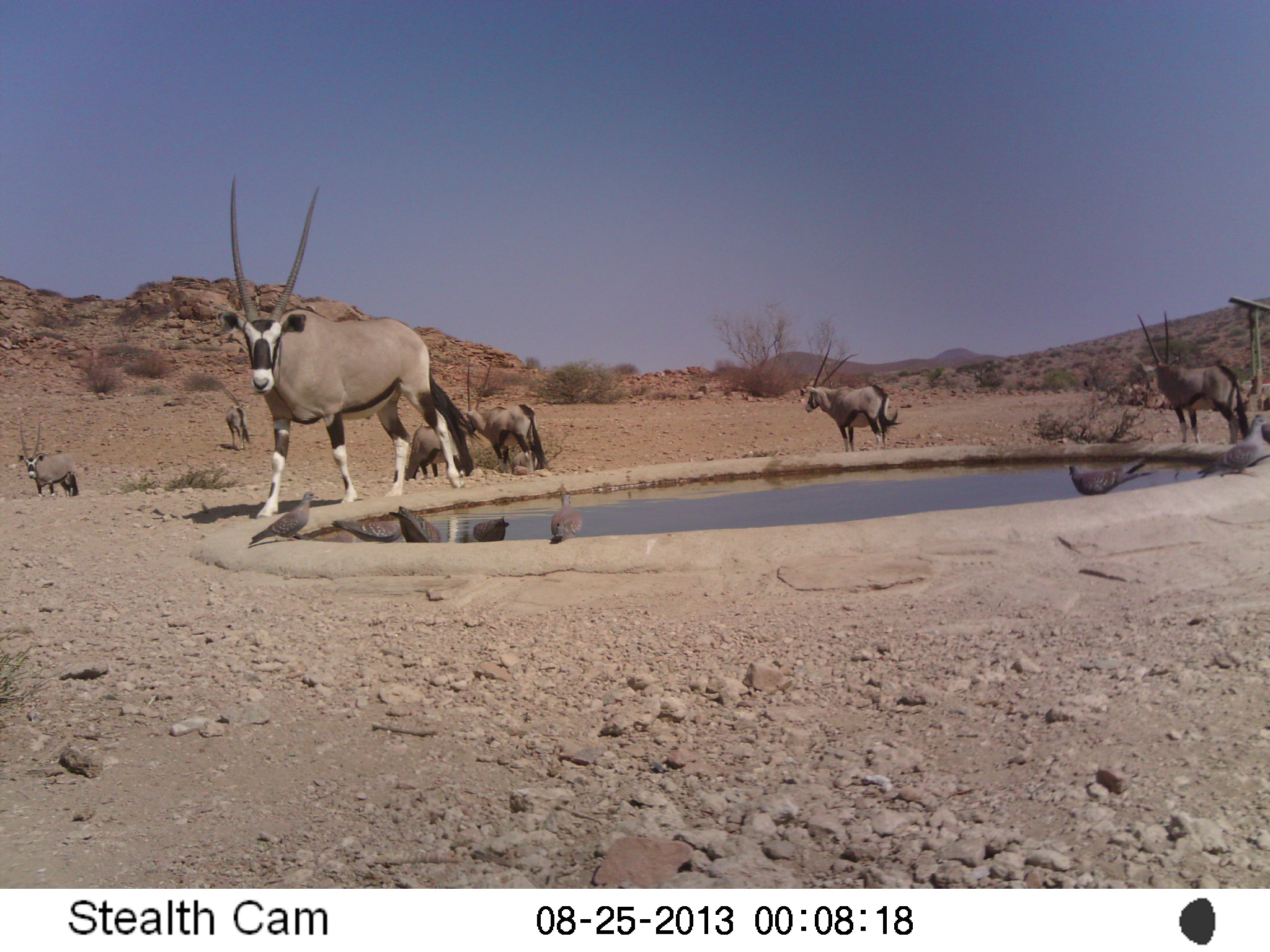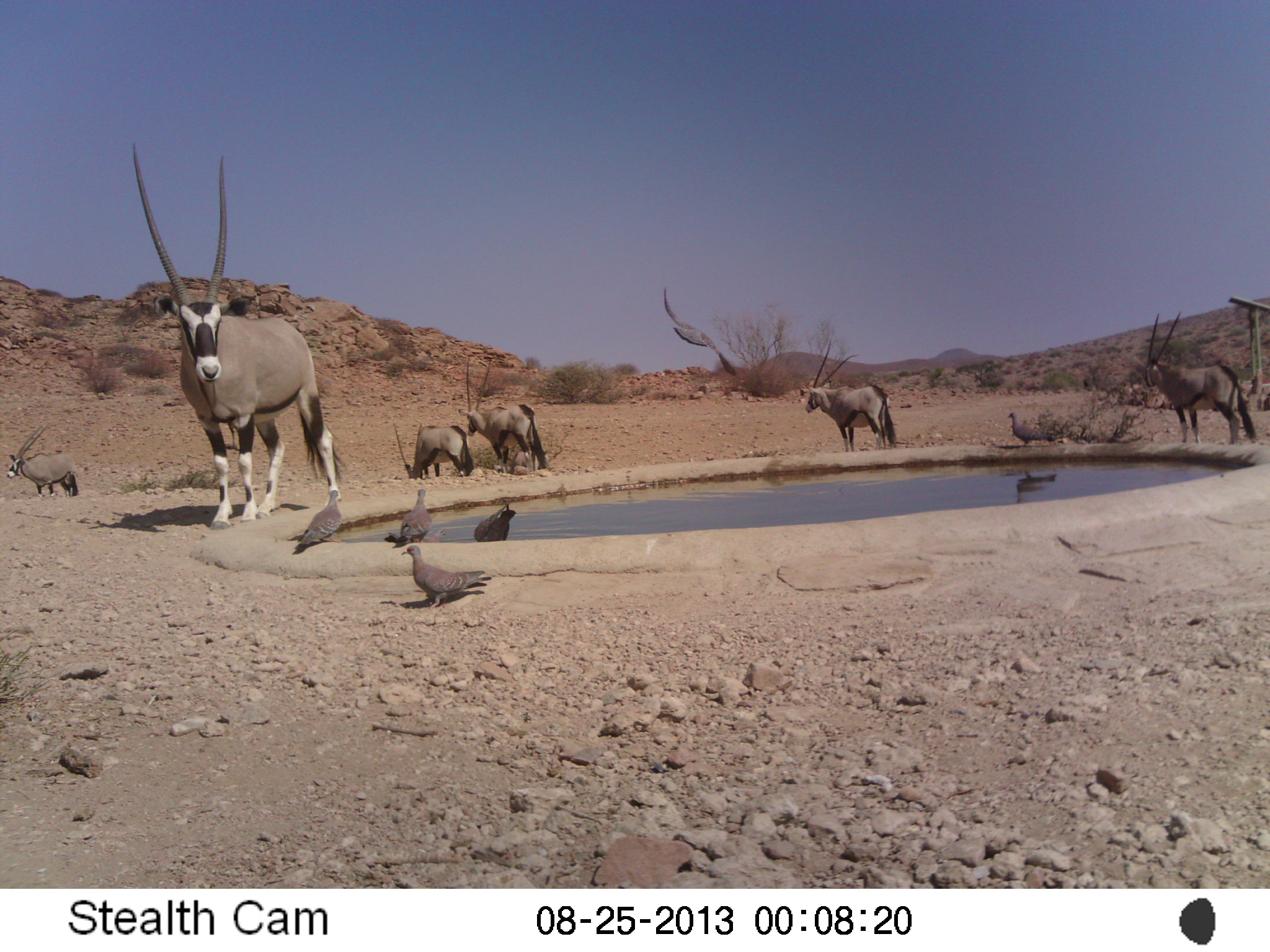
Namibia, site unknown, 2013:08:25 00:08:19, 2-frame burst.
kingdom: Animalia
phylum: Chordata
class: Mammalia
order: Artiodactyla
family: Bovidae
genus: Oryx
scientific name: Oryx gazella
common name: gemsbok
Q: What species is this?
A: Oryx gazella (gemsbok).